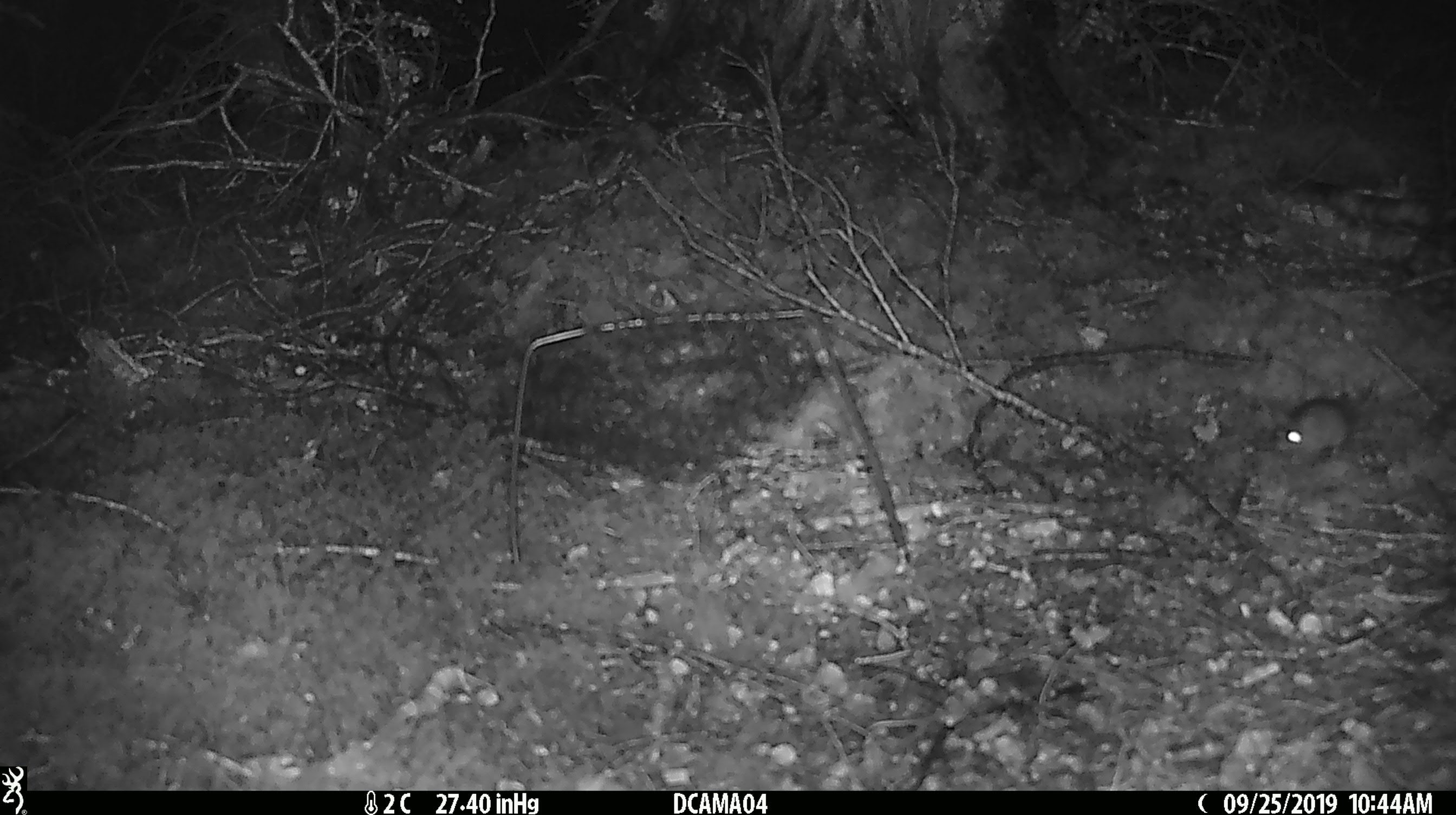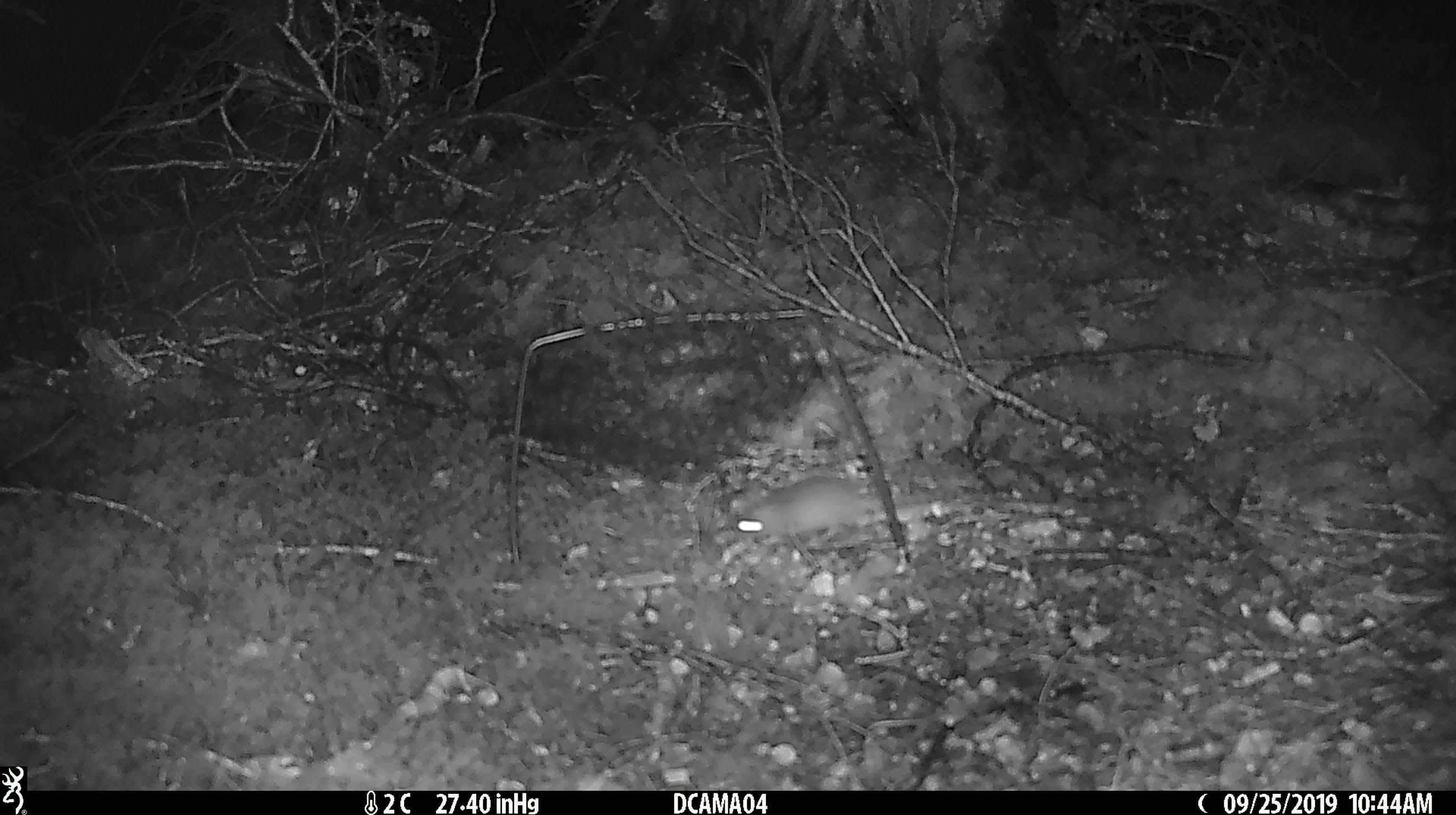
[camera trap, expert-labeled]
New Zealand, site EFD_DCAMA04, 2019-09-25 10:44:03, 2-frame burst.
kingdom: Animalia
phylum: Chordata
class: Mammalia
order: Rodentia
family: Muridae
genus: Mus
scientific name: Mus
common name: mouse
Mouse (Mus).